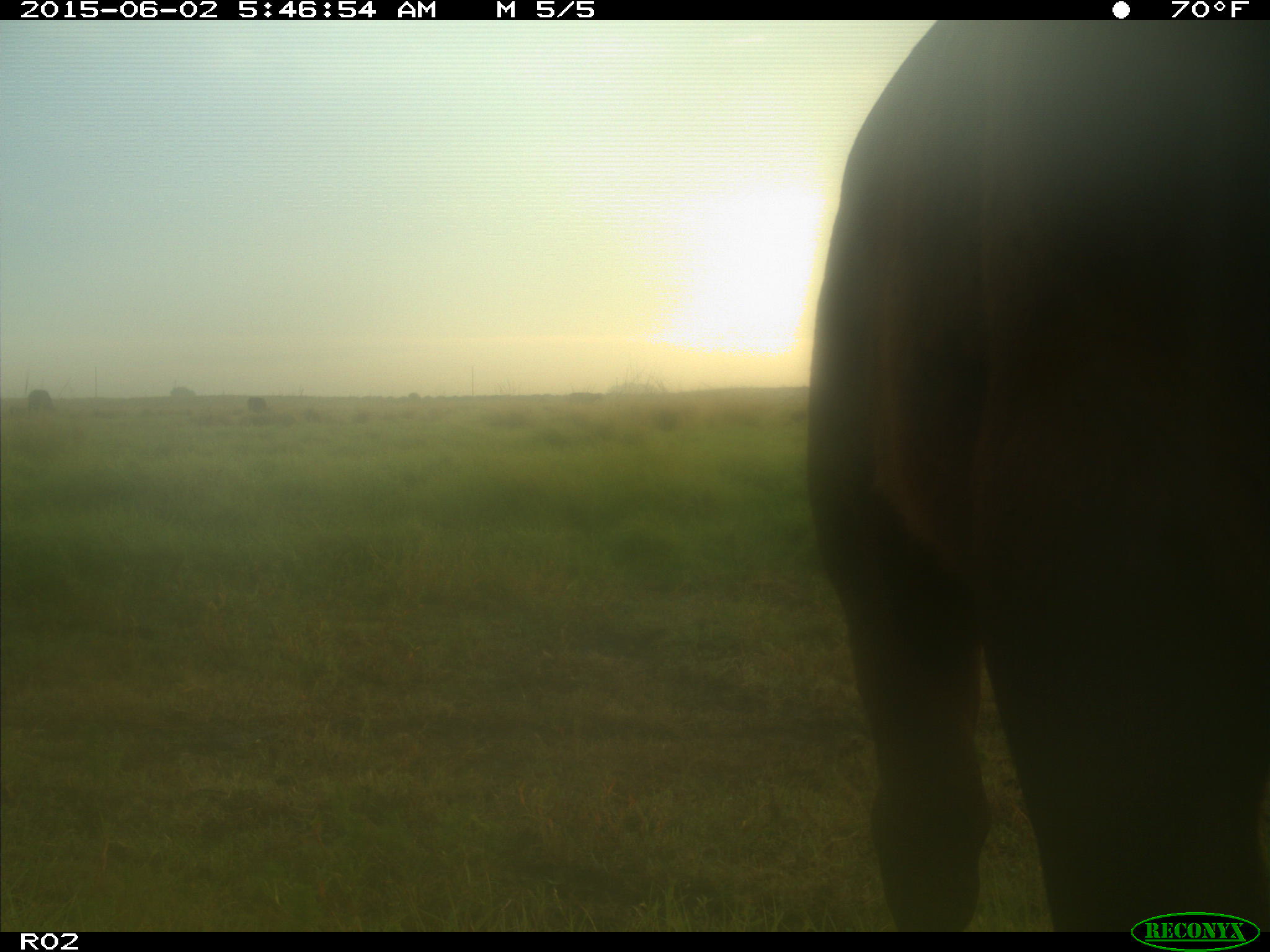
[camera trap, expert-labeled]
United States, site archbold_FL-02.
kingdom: Animalia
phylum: Chordata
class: Mammalia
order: Artiodactyla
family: Bovidae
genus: Bos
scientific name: Bos taurus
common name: domestic cow